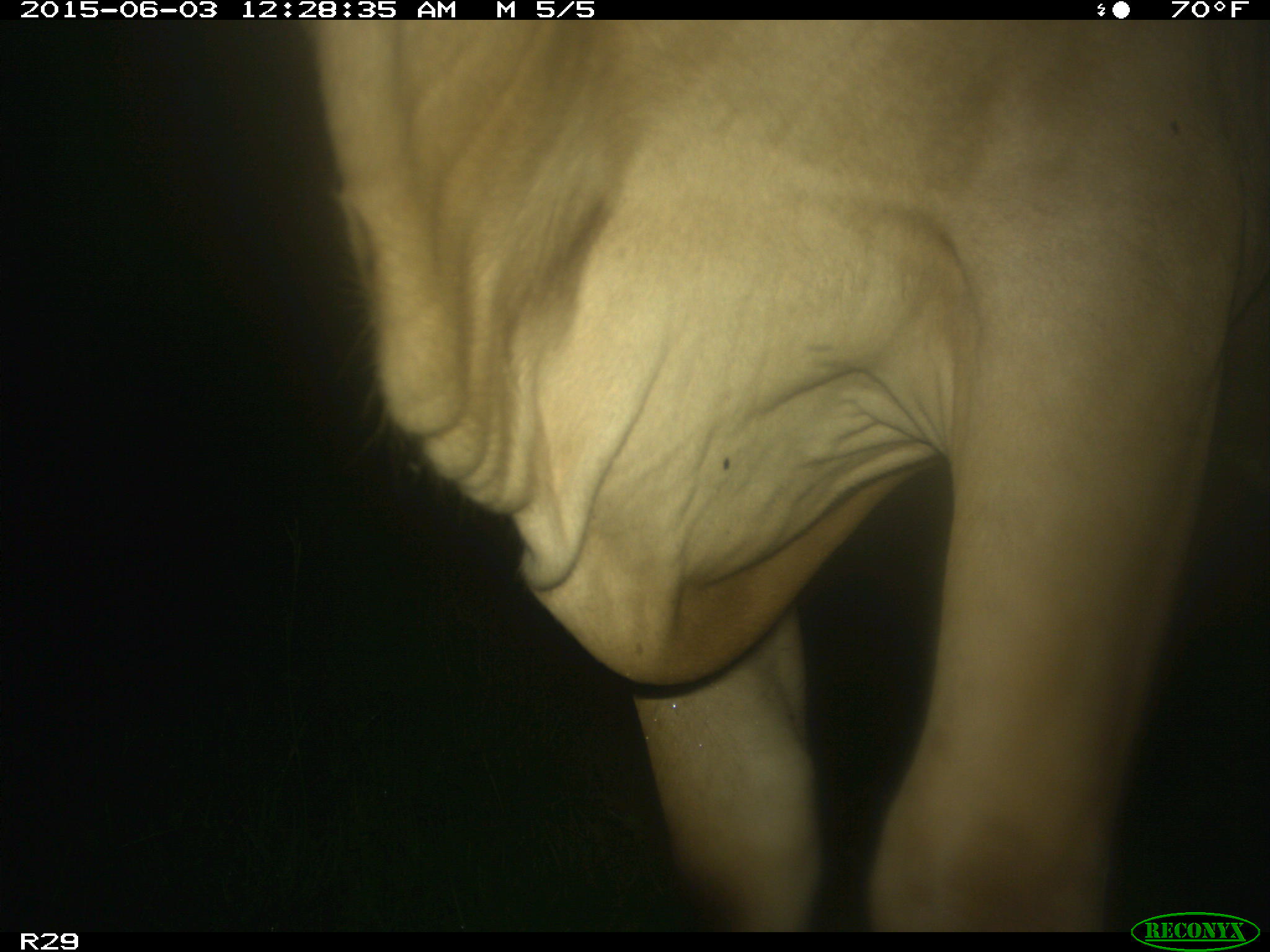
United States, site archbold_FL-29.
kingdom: Animalia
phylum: Chordata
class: Mammalia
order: Artiodactyla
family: Bovidae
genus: Bos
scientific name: Bos taurus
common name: domestic cow